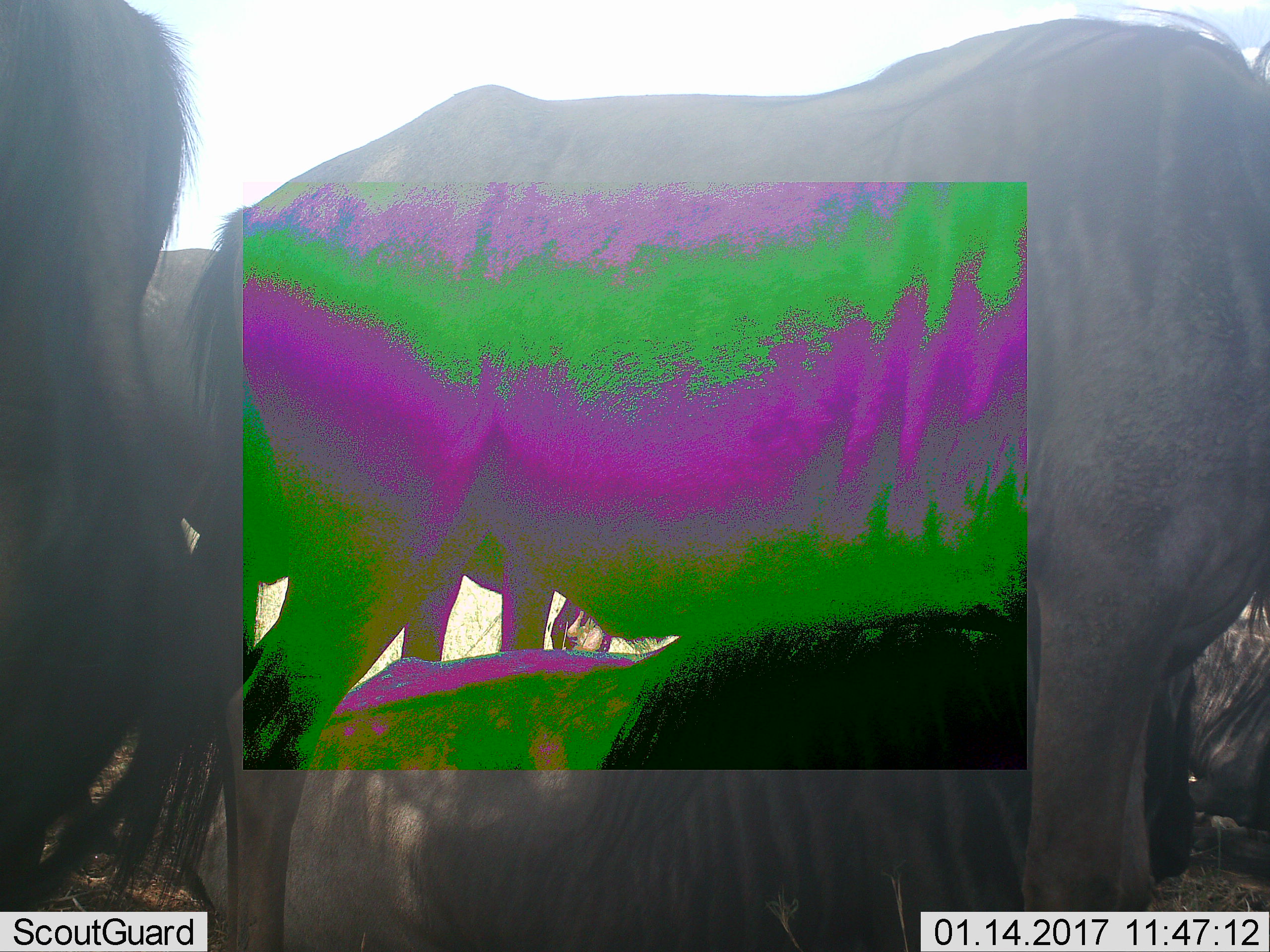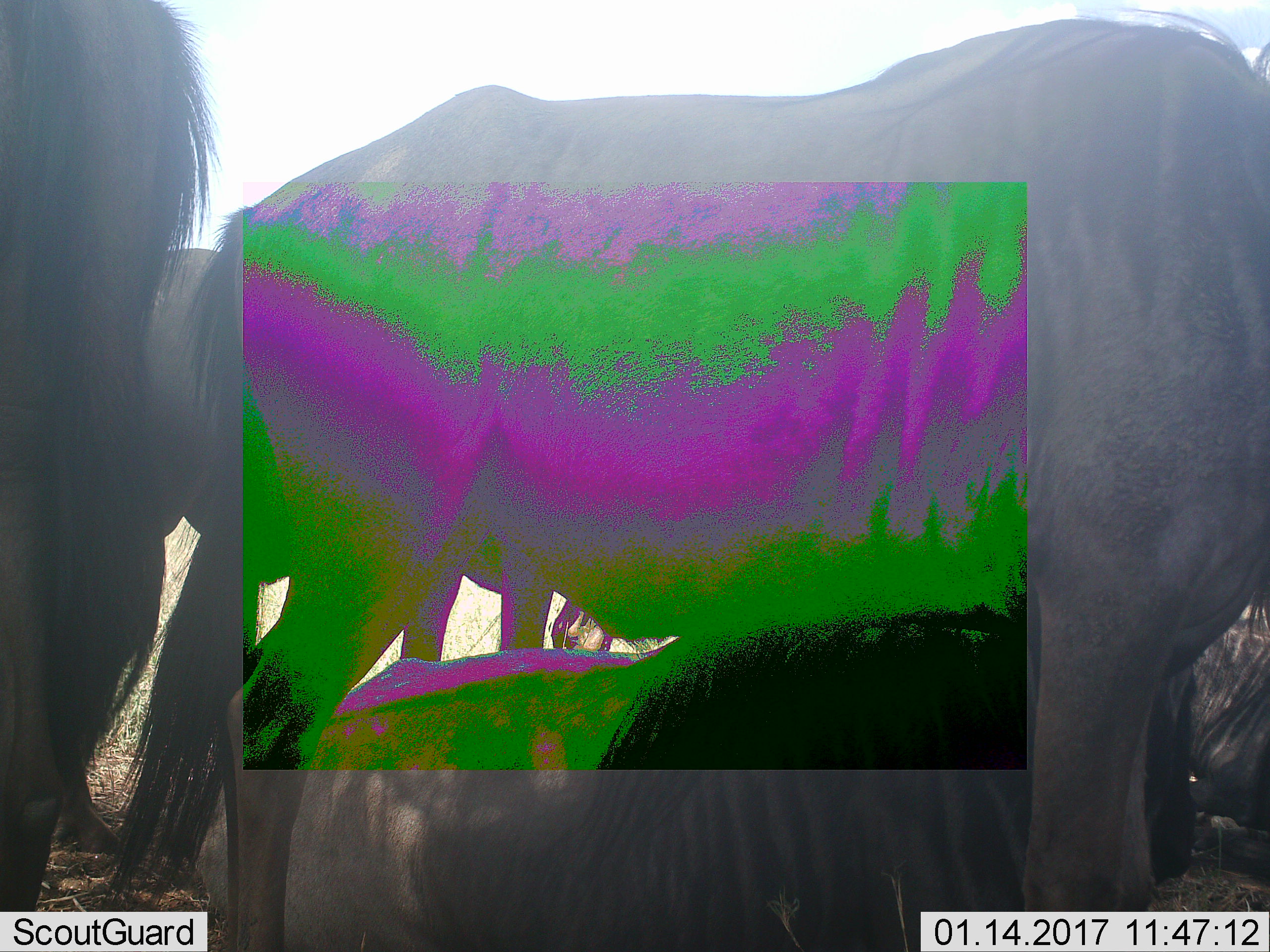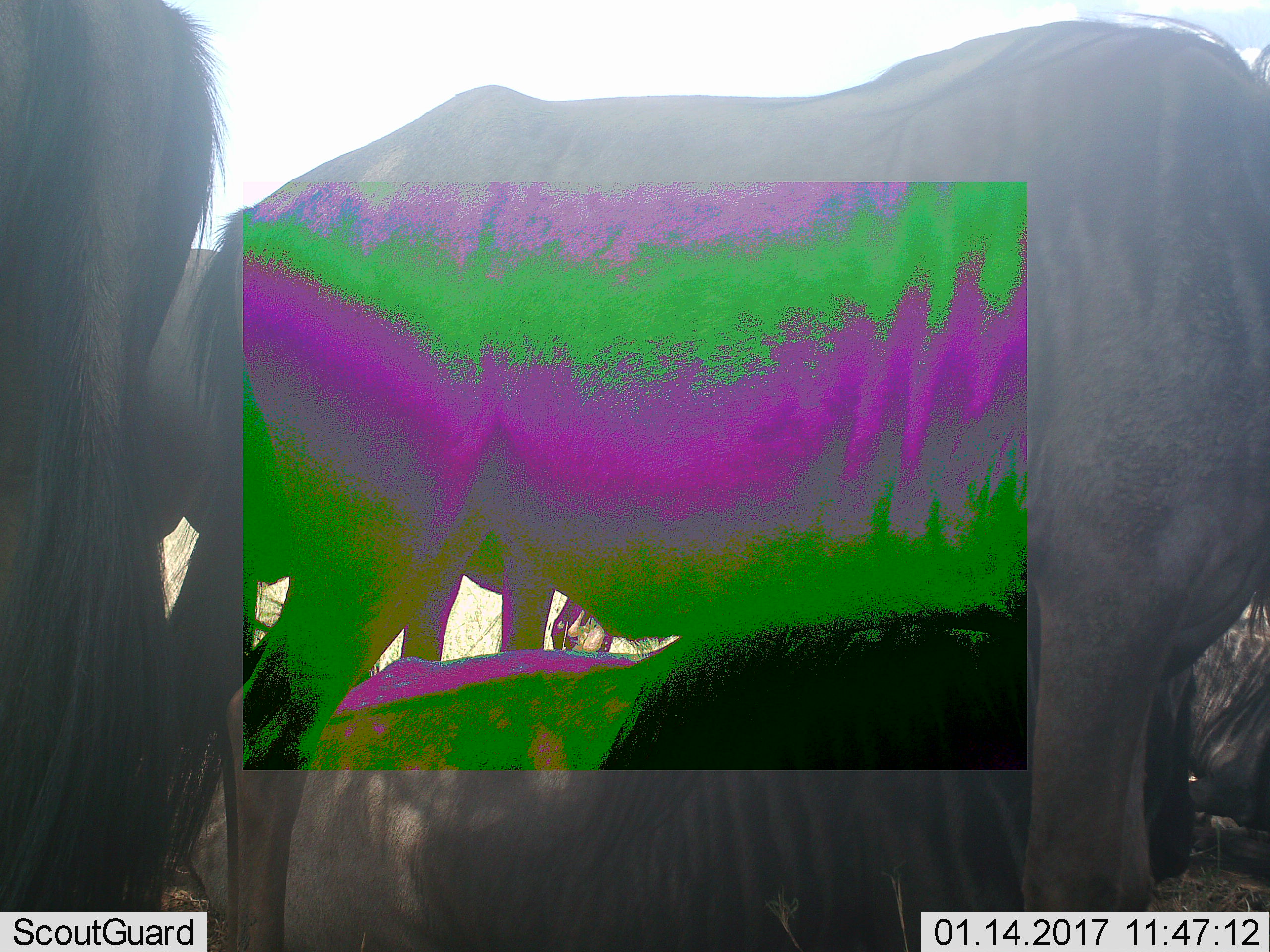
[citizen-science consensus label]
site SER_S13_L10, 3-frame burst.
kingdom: Animalia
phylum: Chordata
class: Mammalia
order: Artiodactyla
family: Bovidae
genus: Connochaetes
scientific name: Connochaetes taurinus taurinus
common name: blue wildebeest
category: wildebeestblue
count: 5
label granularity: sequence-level